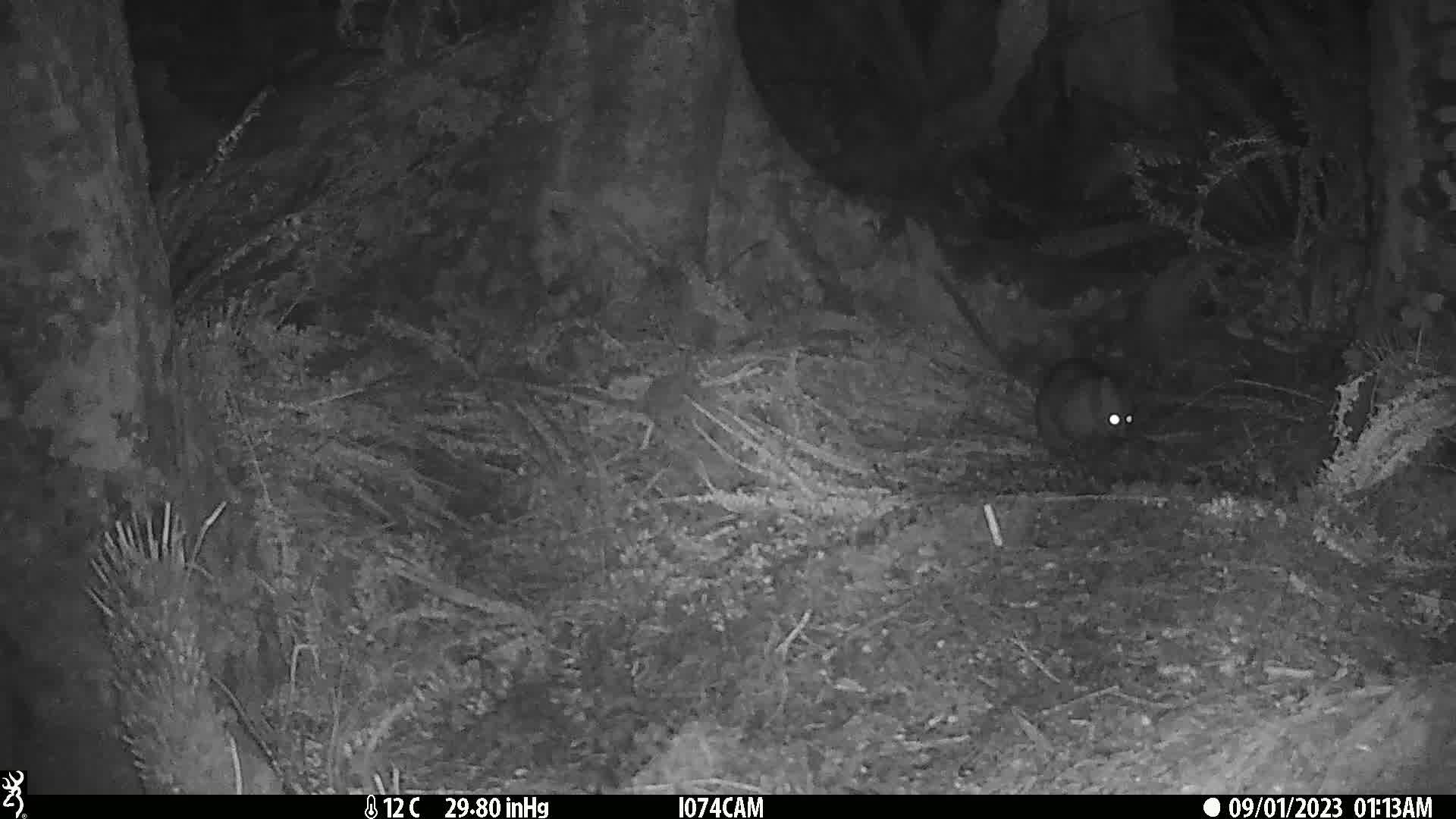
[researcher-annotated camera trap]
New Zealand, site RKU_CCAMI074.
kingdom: Animalia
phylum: Chordata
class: Mammalia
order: Diprotodontia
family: Phalangeridae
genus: Trichosurus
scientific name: Trichosurus vulpecula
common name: common brushtail possum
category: possum